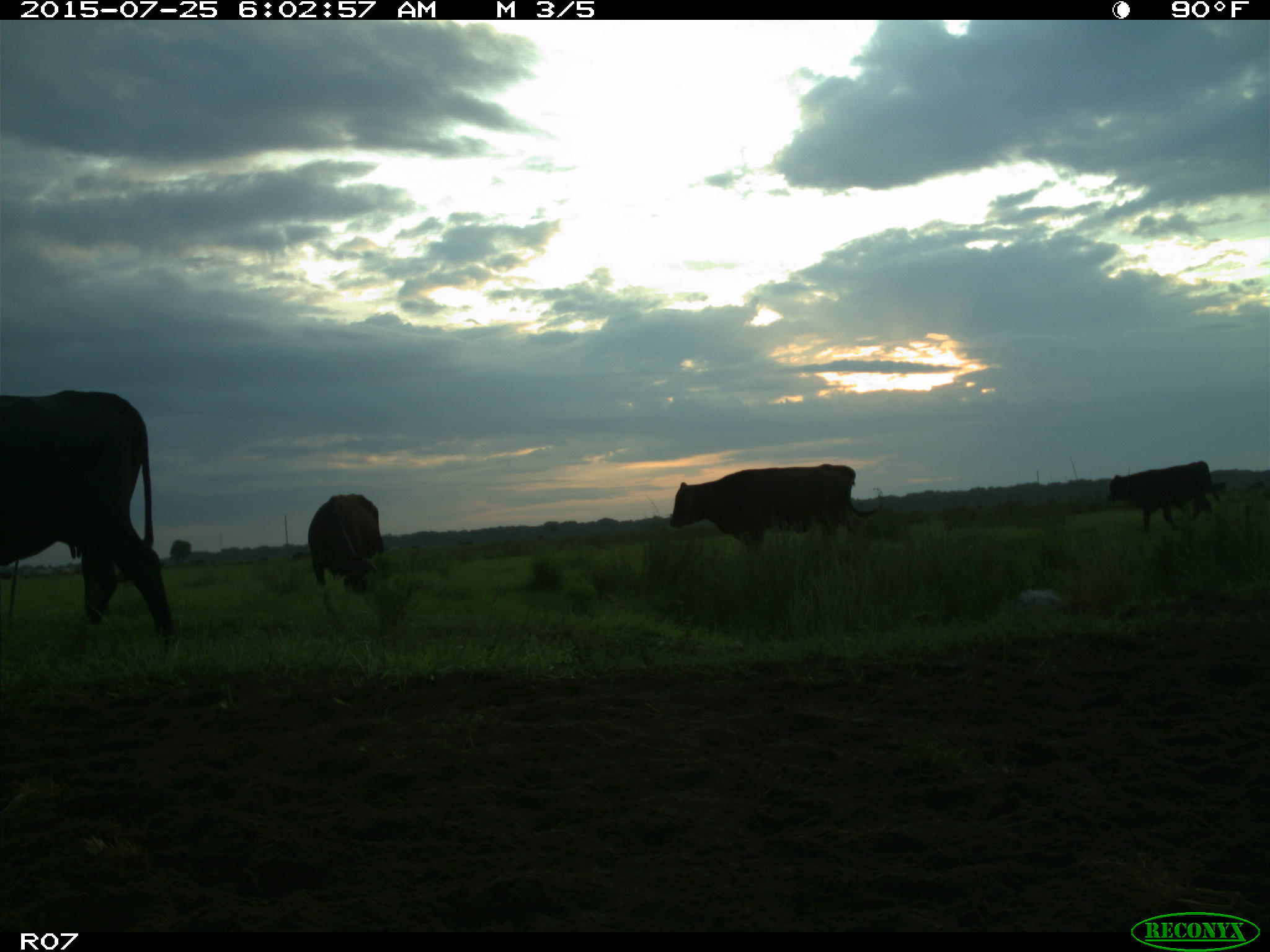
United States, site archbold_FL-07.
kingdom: Animalia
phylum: Chordata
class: Mammalia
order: Artiodactyla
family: Bovidae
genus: Bos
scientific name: Bos taurus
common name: domestic cow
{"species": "Bos taurus (domestic cow)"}